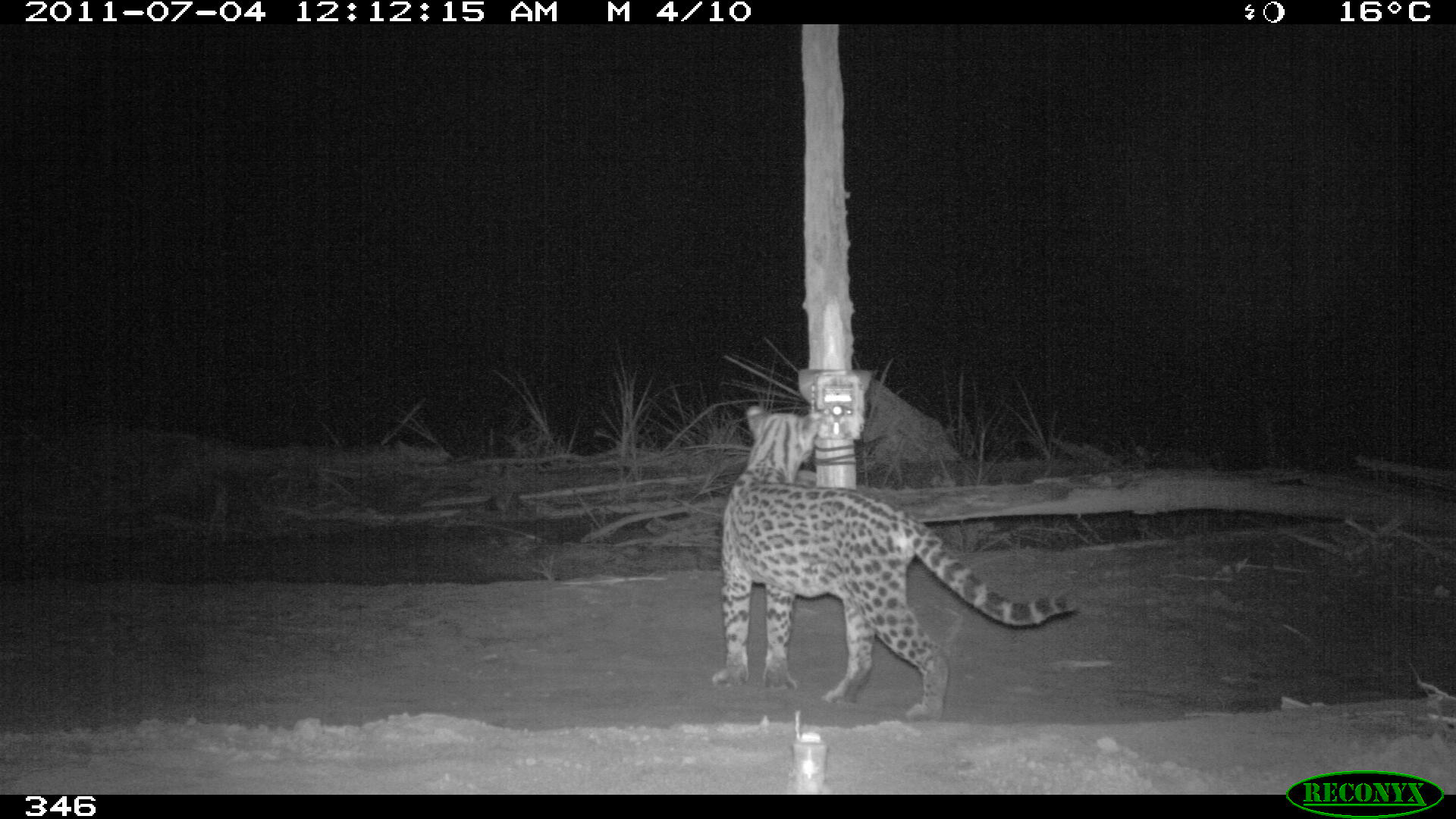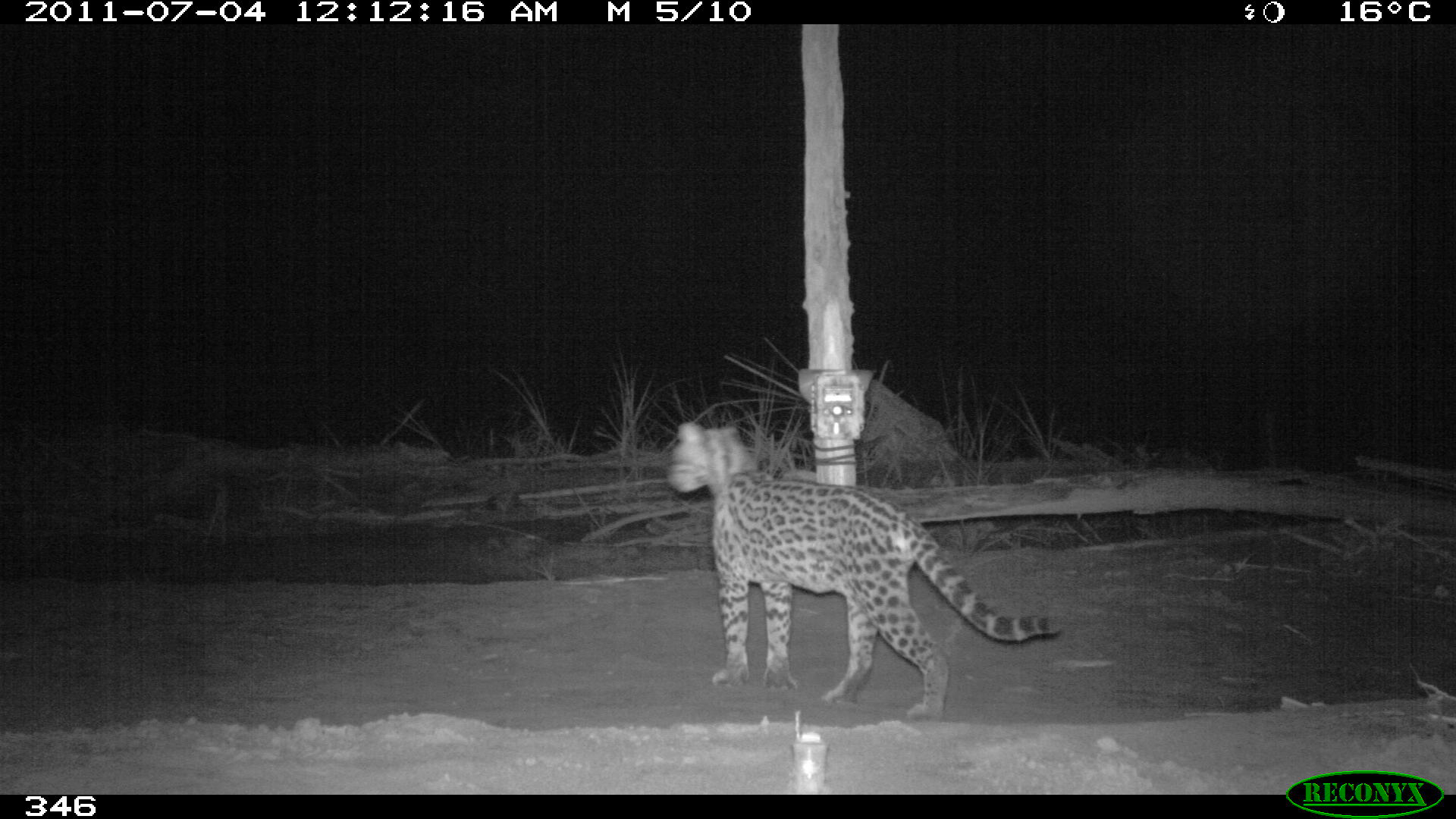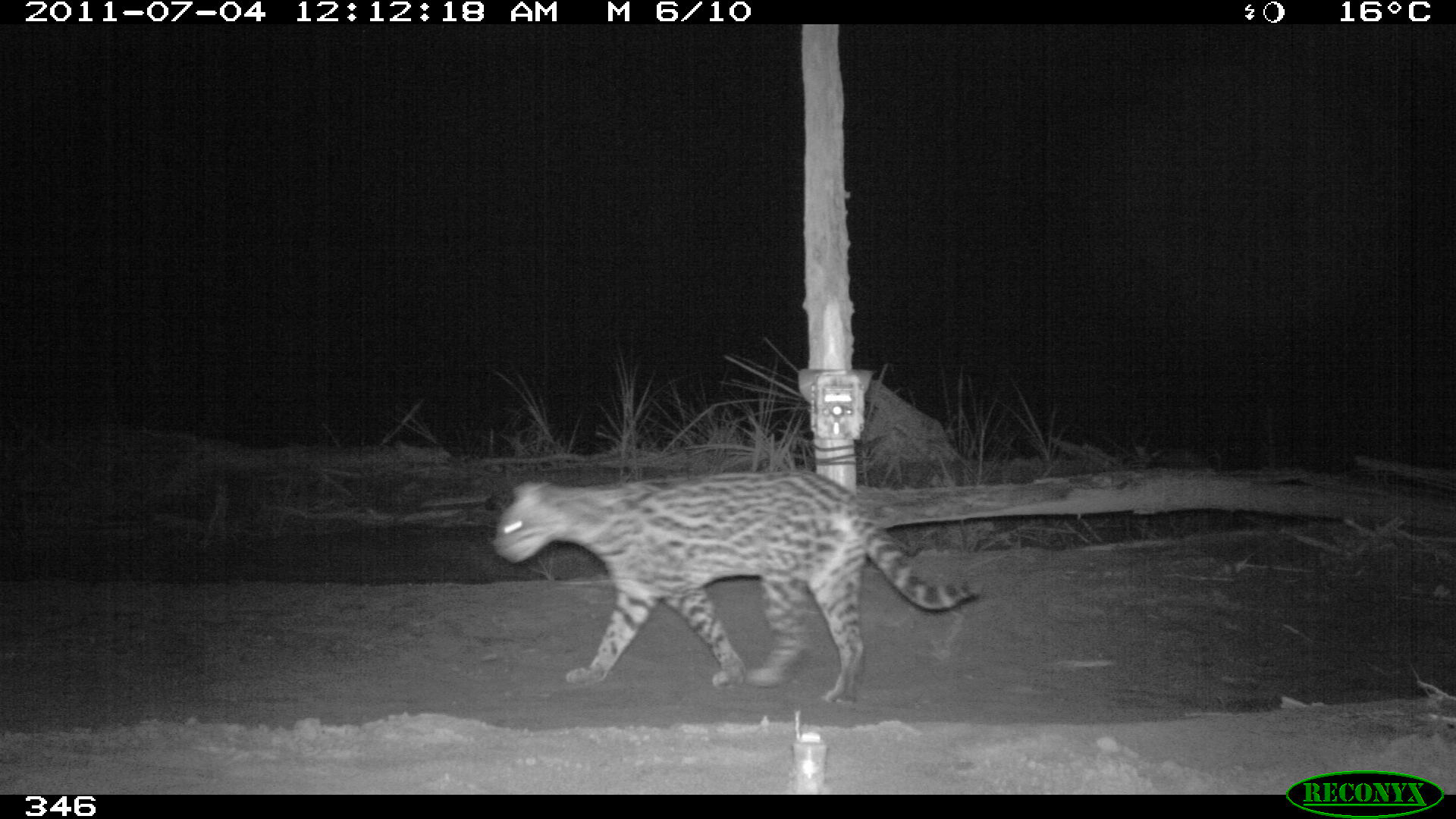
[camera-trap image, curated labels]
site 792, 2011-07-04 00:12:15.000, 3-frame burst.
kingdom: Animalia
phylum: Chordata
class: Mammalia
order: Carnivora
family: Felidae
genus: Leopardus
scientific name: Leopardus pardalis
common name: ocelot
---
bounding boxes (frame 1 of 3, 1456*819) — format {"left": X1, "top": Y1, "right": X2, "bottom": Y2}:
leopardus pardalis: {"left": 713, "top": 403, "right": 1077, "bottom": 720}; {"left": 808, "top": 402, "right": 815, "bottom": 404}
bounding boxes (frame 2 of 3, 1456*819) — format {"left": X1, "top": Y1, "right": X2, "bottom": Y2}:
leopardus pardalis: {"left": 666, "top": 420, "right": 1059, "bottom": 720}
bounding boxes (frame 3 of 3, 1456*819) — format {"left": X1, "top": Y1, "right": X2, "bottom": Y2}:
leopardus pardalis: {"left": 492, "top": 469, "right": 980, "bottom": 702}